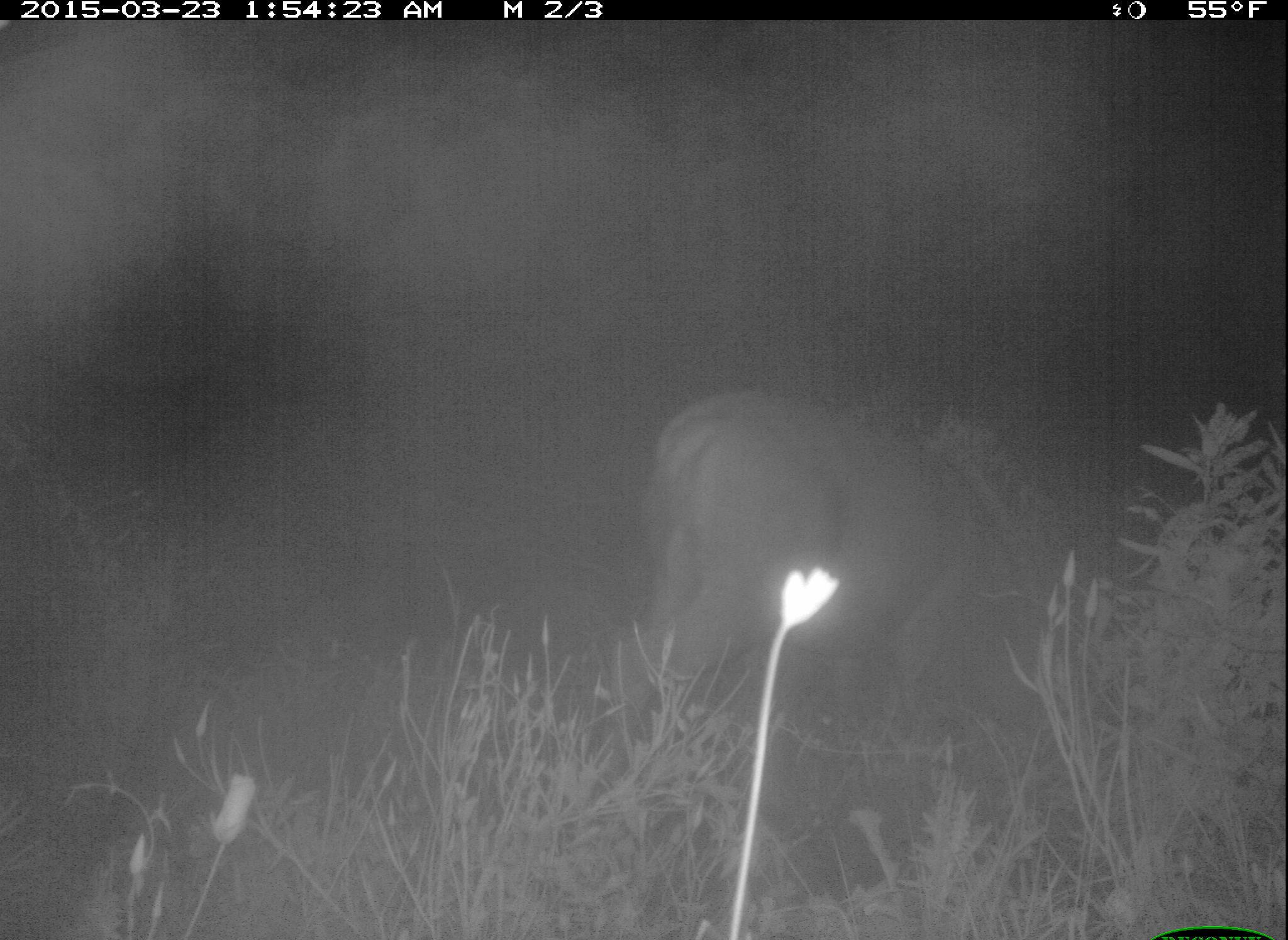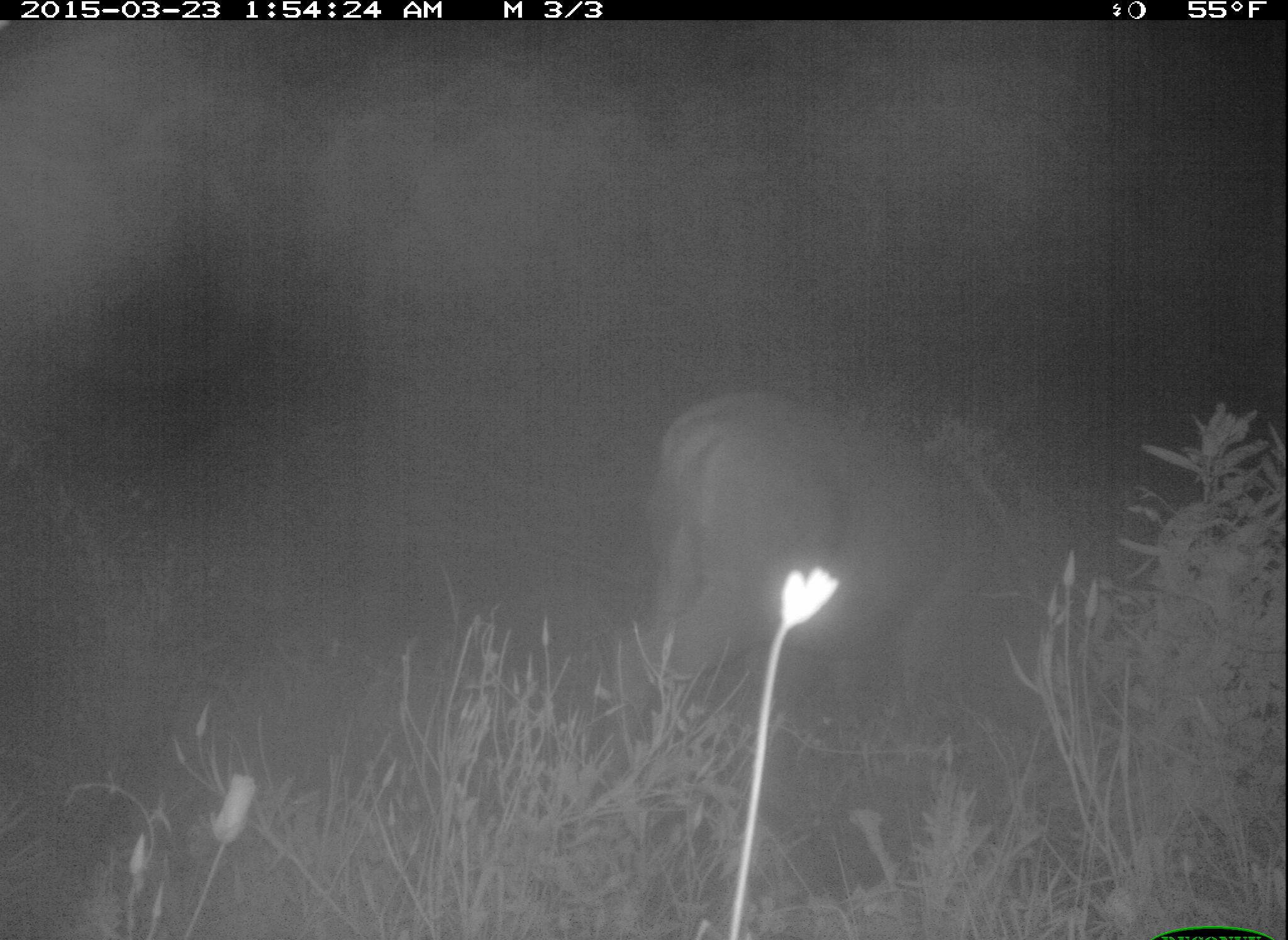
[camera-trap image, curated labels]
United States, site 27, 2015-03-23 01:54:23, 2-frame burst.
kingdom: Animalia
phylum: Chordata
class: Mammalia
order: Artiodactyla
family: Cervidae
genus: Odocoileus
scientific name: Odocoileus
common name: deer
Deer (Odocoileus).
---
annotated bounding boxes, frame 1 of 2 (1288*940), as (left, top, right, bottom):
deer: (570, 392, 1125, 842)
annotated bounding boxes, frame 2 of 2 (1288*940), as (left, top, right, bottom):
deer: (600, 392, 1094, 829)